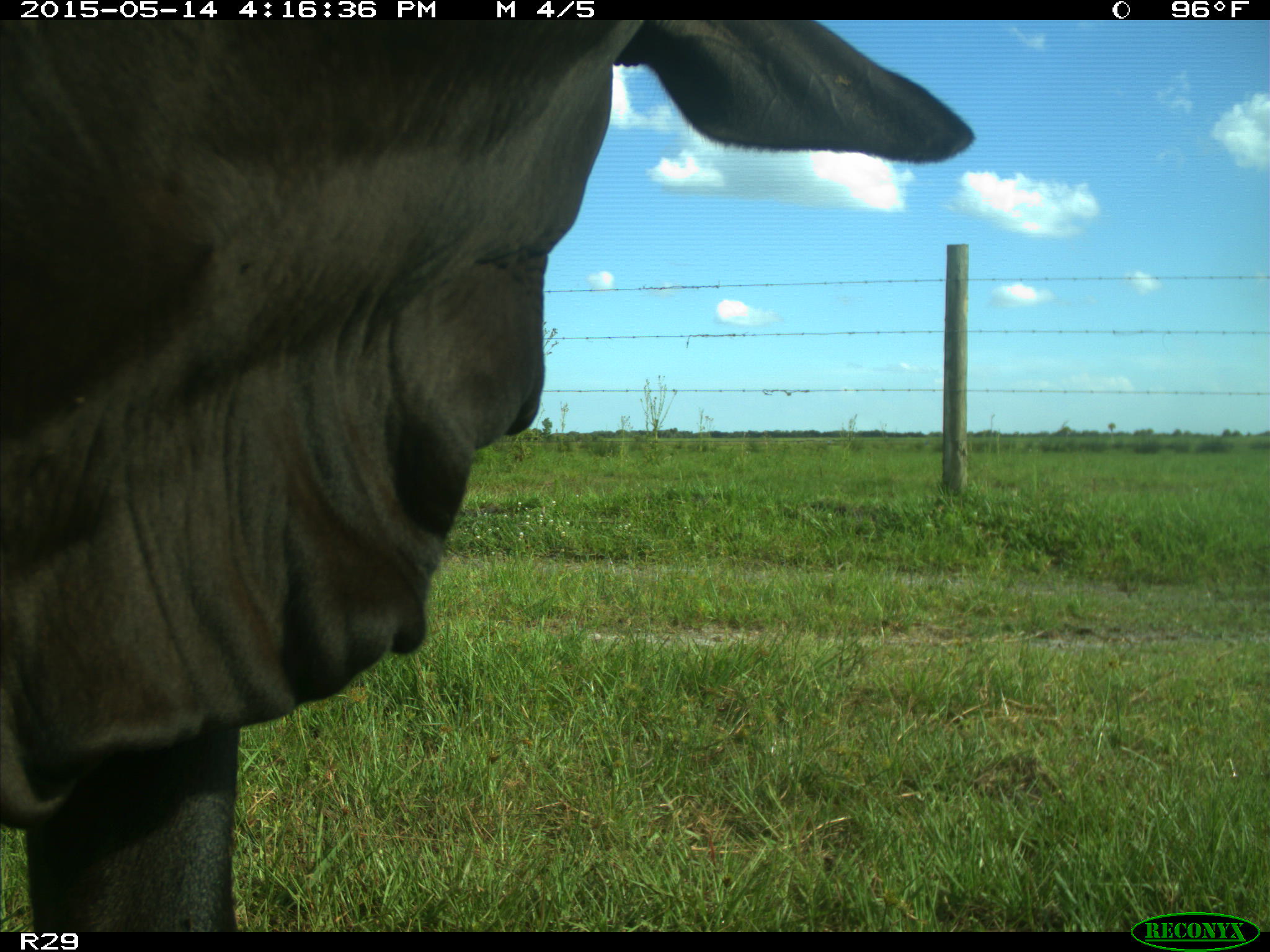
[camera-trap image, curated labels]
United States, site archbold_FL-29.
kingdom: Animalia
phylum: Chordata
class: Mammalia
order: Artiodactyla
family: Bovidae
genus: Bos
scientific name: Bos taurus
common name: domestic cow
Bos taurus (domestic cow).